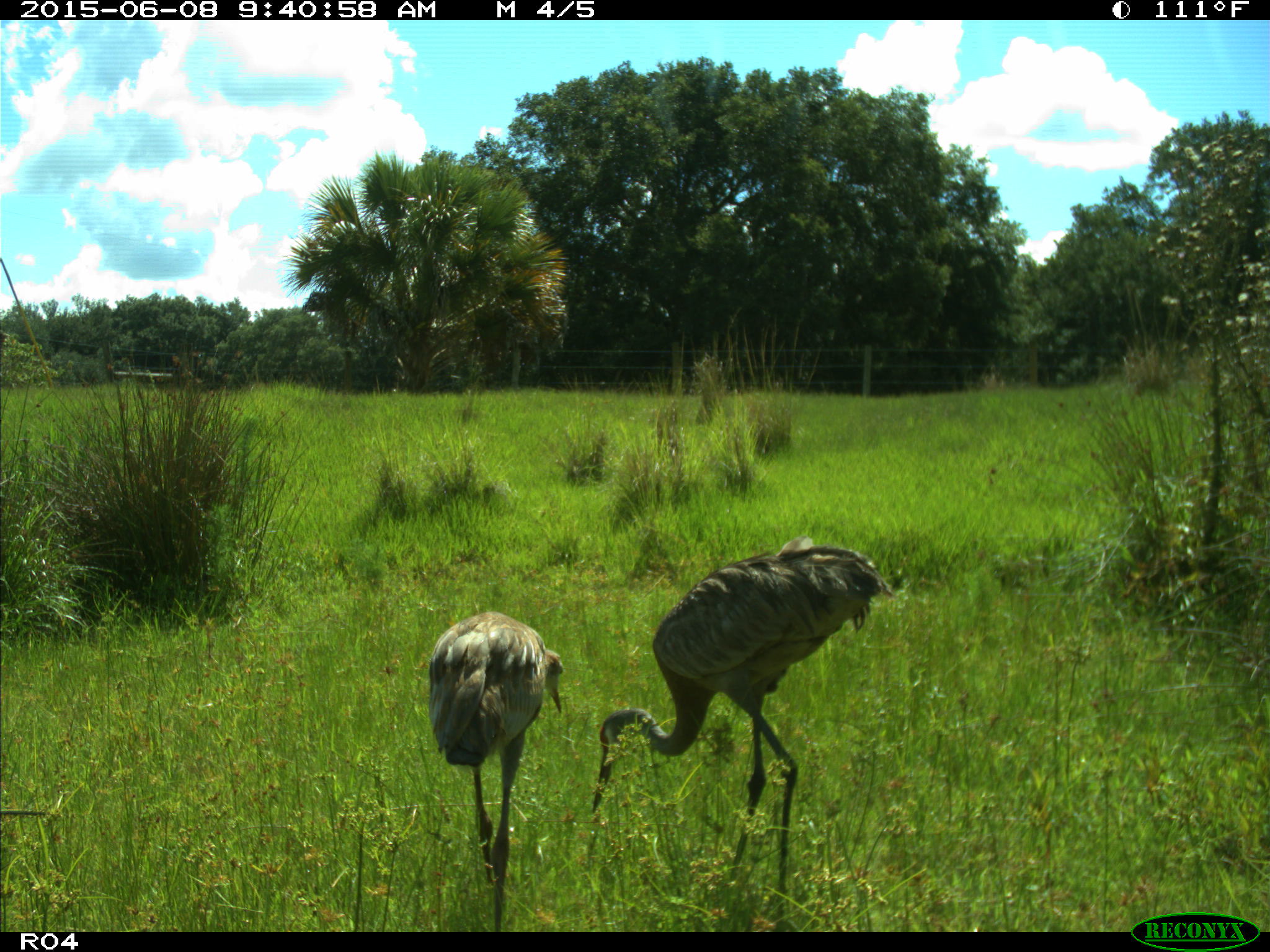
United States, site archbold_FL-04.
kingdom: Animalia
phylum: Chordata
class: Aves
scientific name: Aves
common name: birds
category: unidentified bird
Unidentified bird (birds) (Aves).